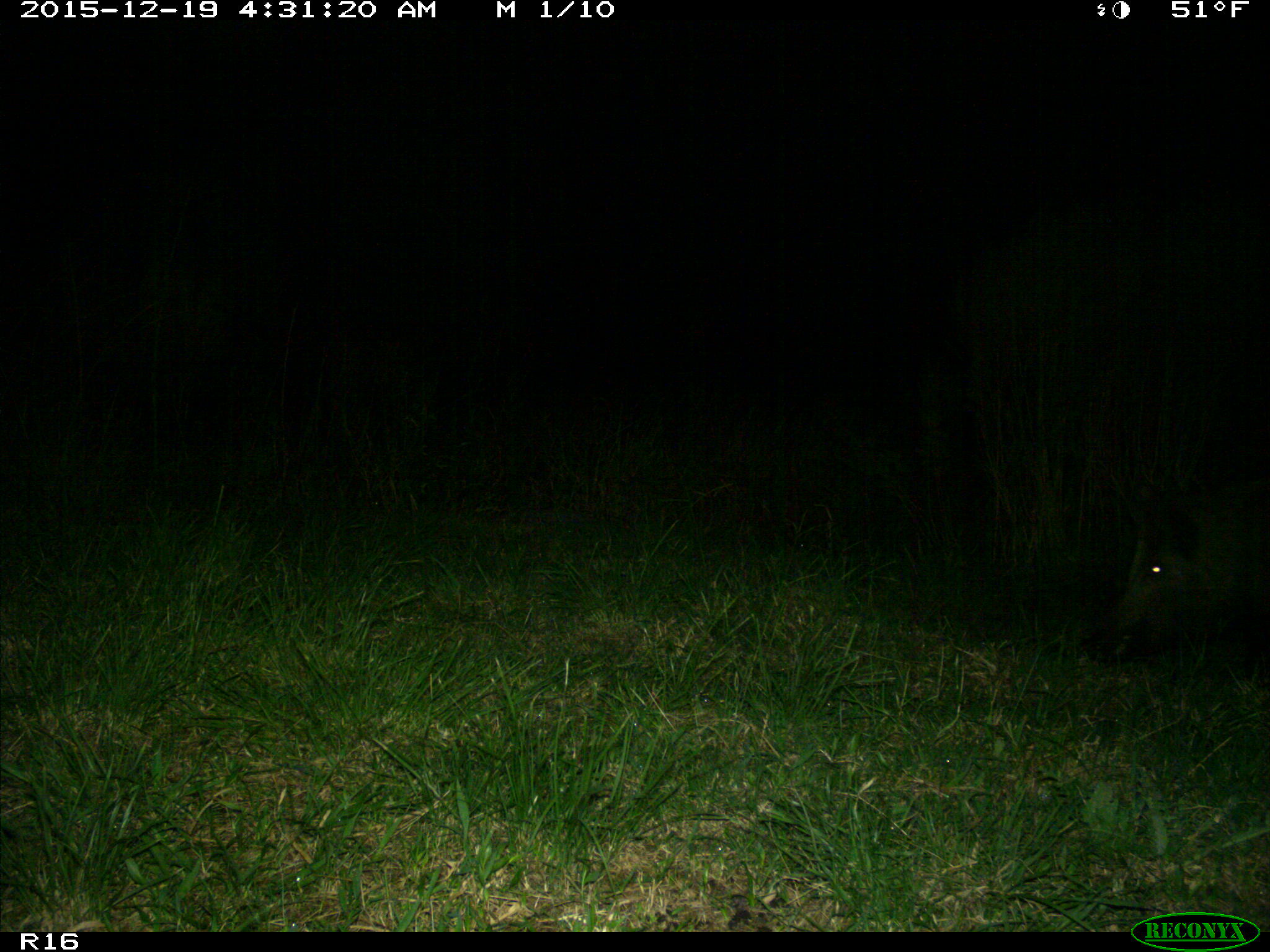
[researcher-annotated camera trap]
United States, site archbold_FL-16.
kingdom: Animalia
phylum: Chordata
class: Mammalia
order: Artiodactyla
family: Suidae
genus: Sus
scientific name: Sus scrofa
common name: wild boar